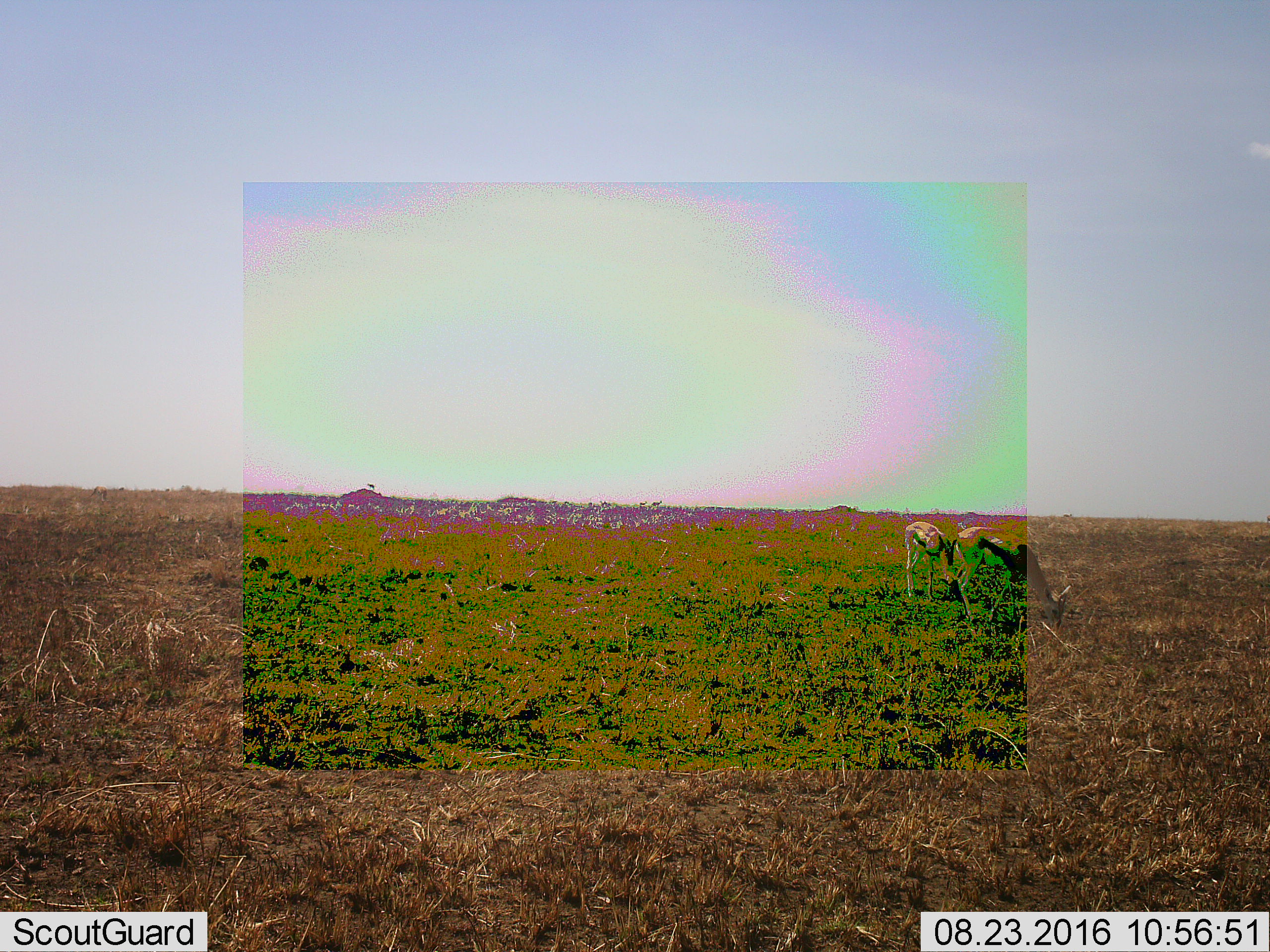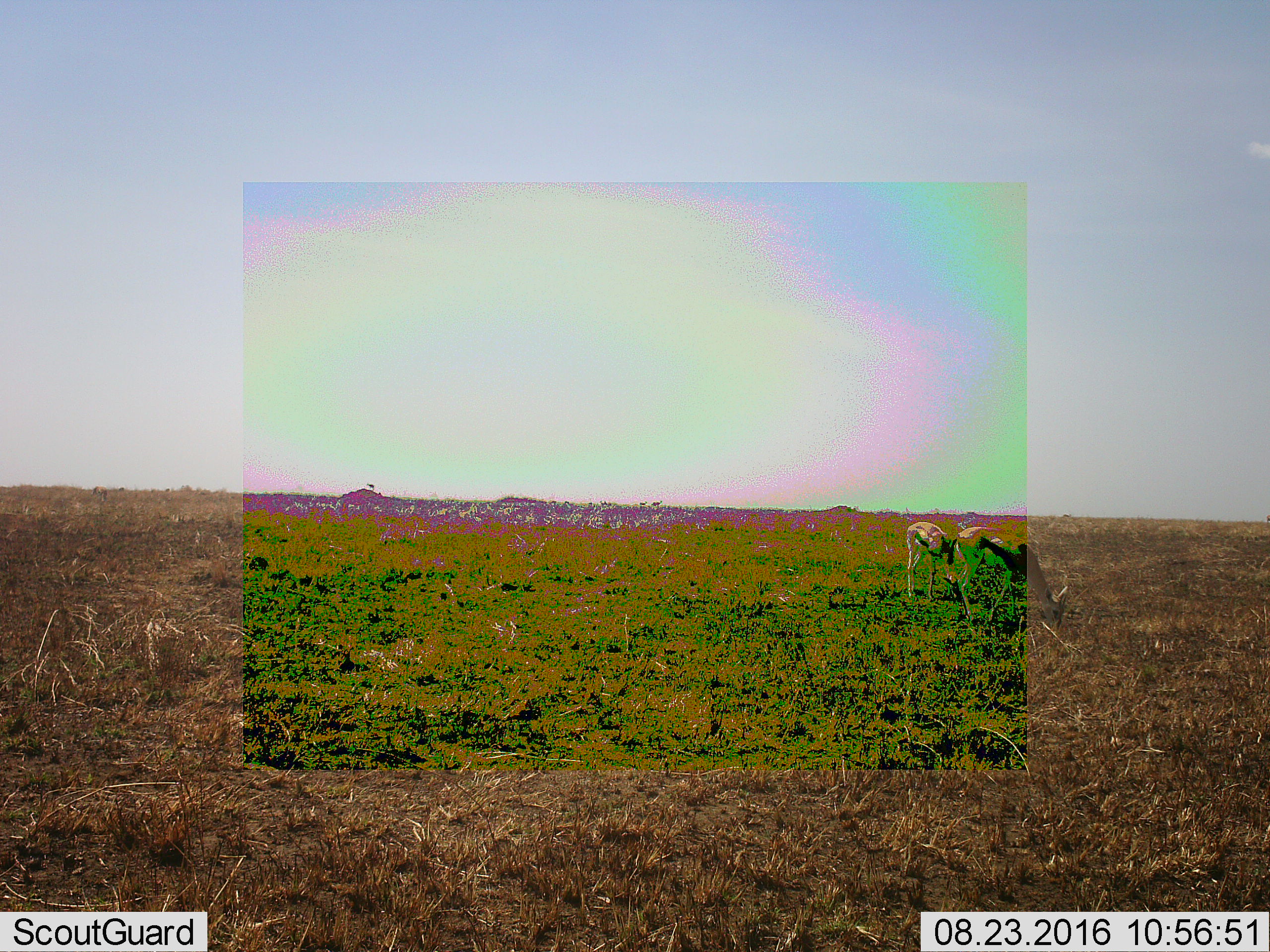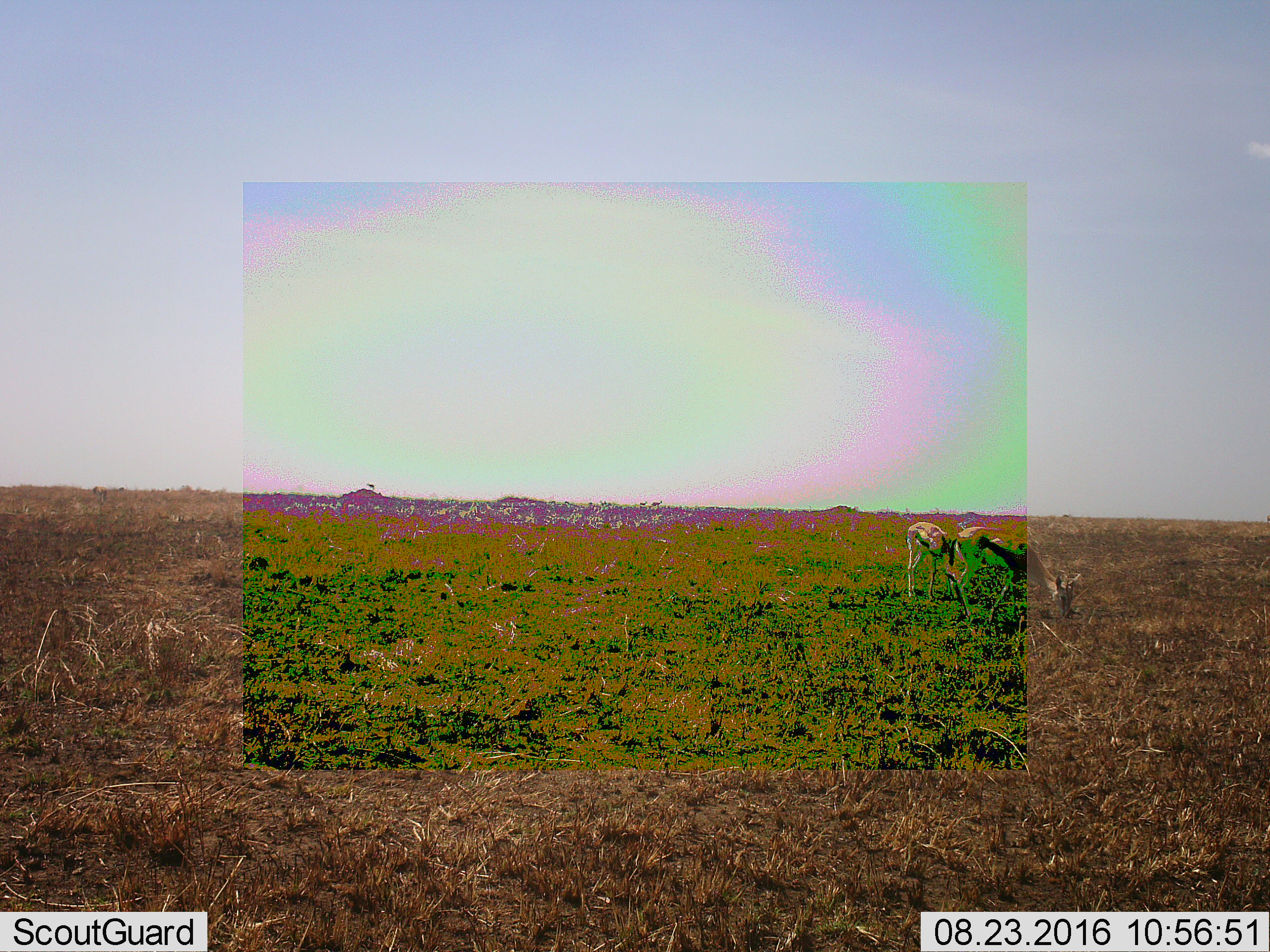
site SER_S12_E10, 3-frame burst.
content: unidentified animal